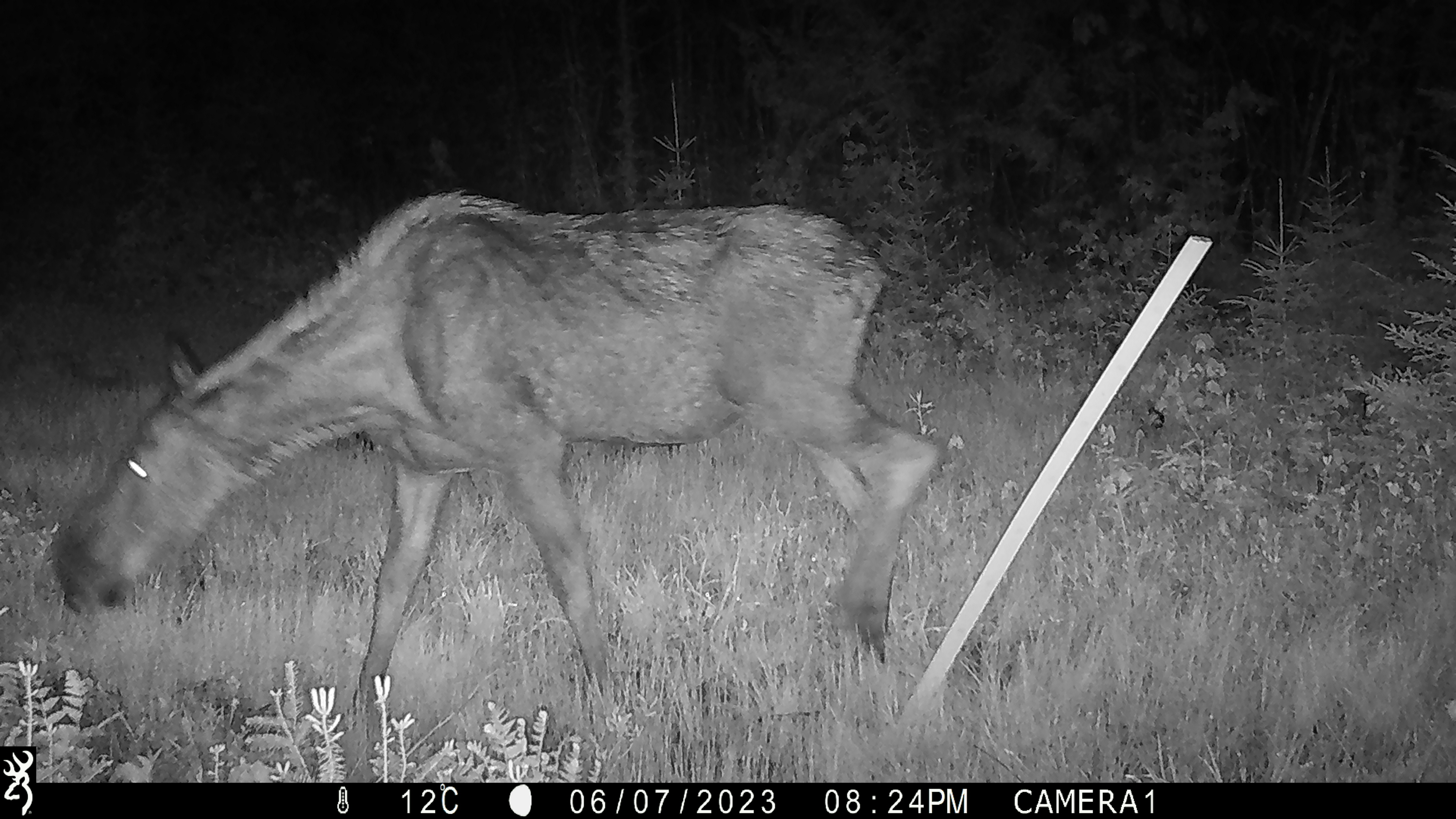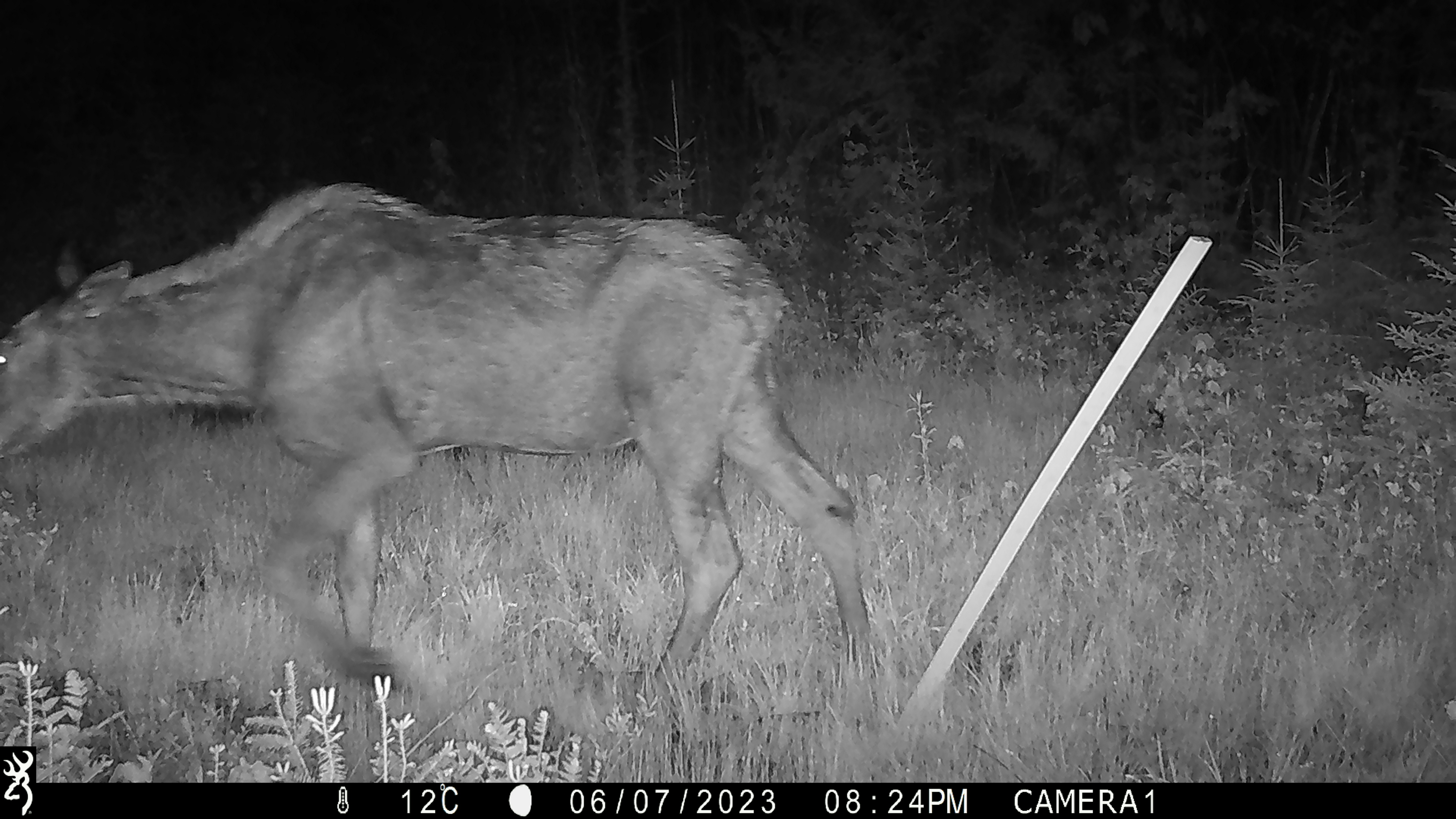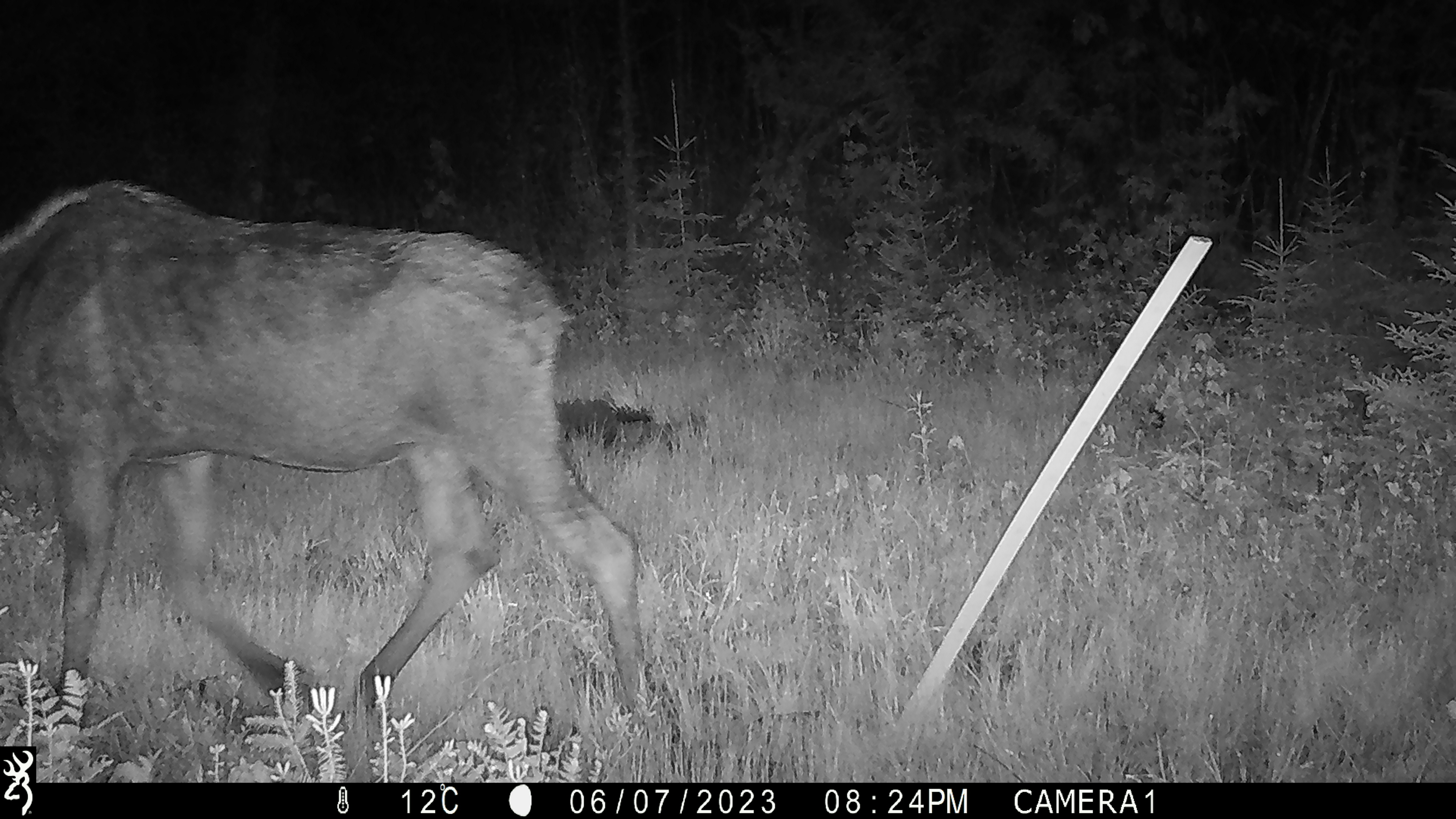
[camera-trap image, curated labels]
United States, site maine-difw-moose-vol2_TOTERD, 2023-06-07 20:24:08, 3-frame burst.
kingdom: Animalia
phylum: Chordata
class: Mammalia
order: Artiodactyla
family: Cervidae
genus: Alces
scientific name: Alces alces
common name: moose